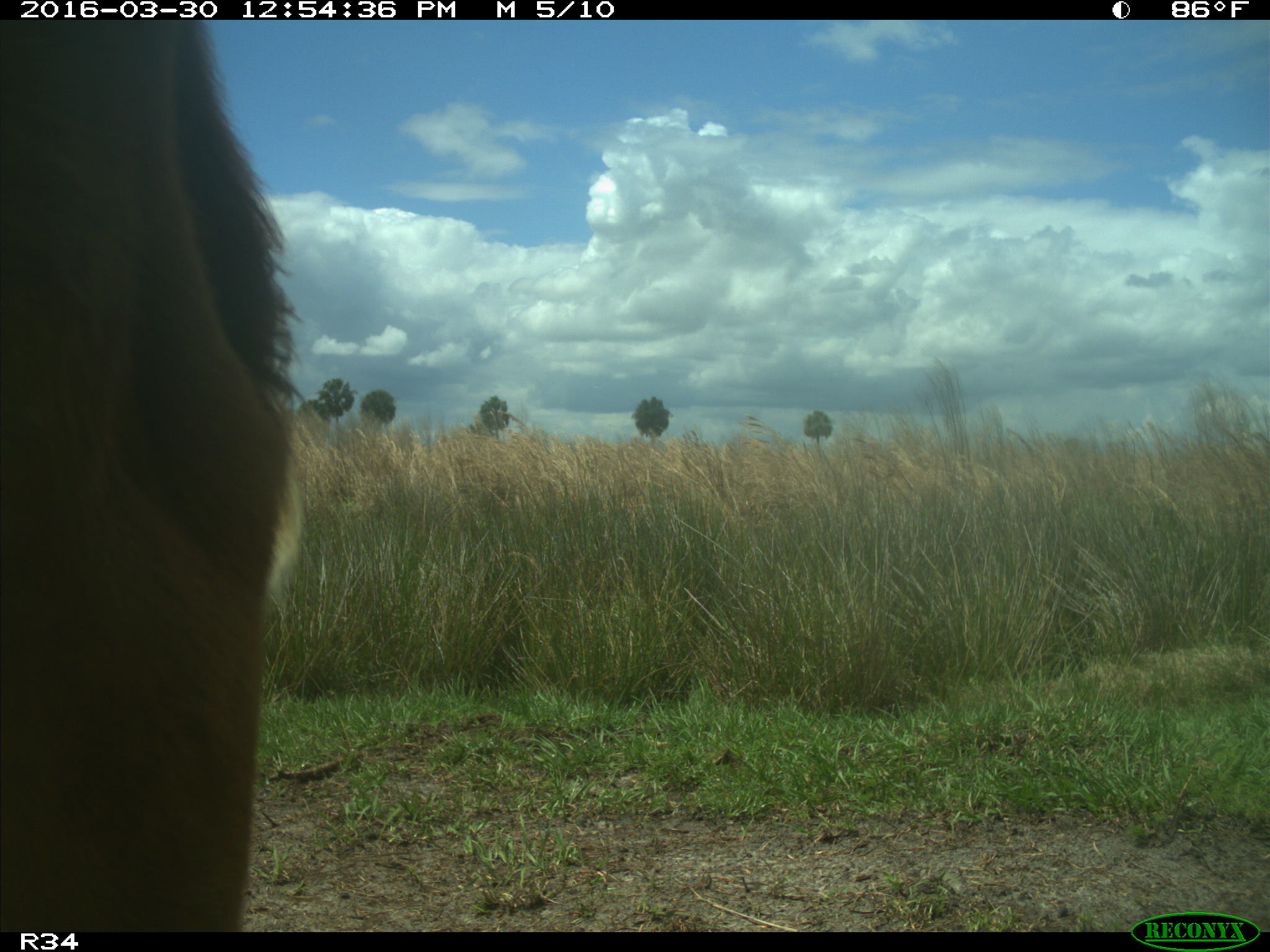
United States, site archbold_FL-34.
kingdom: Animalia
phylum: Chordata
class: Mammalia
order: Artiodactyla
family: Bovidae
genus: Bos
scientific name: Bos taurus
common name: domestic cow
Bos taurus (domestic cow).